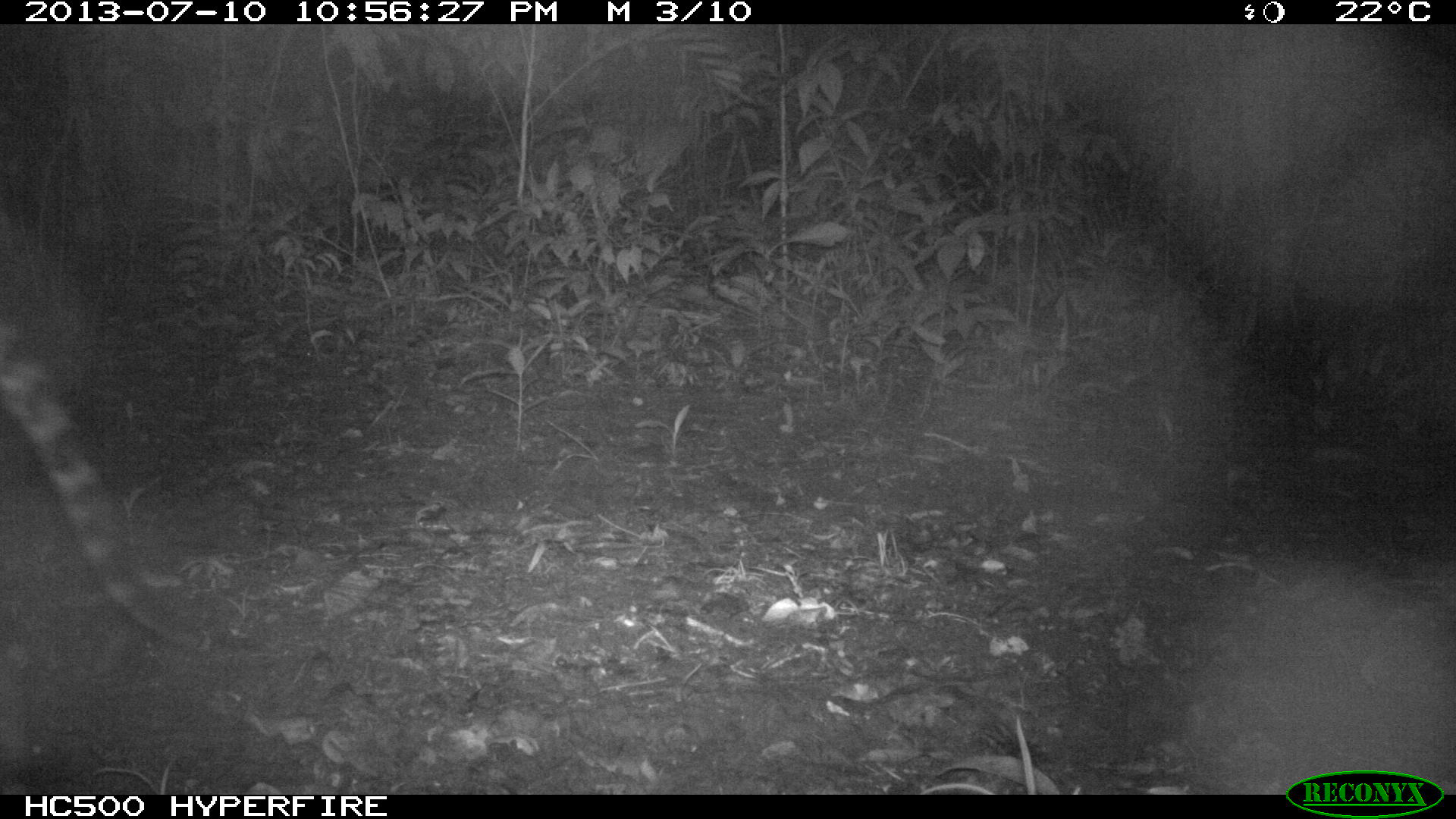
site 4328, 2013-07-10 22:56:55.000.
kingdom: Animalia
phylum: Chordata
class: Mammalia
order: Carnivora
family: Felidae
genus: Leopardus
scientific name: Leopardus pardalis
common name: ocelot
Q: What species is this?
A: Leopardus pardalis (ocelot).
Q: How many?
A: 1.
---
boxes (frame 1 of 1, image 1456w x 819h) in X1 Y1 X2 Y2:
leopardus pardalis: 0 308 217 652